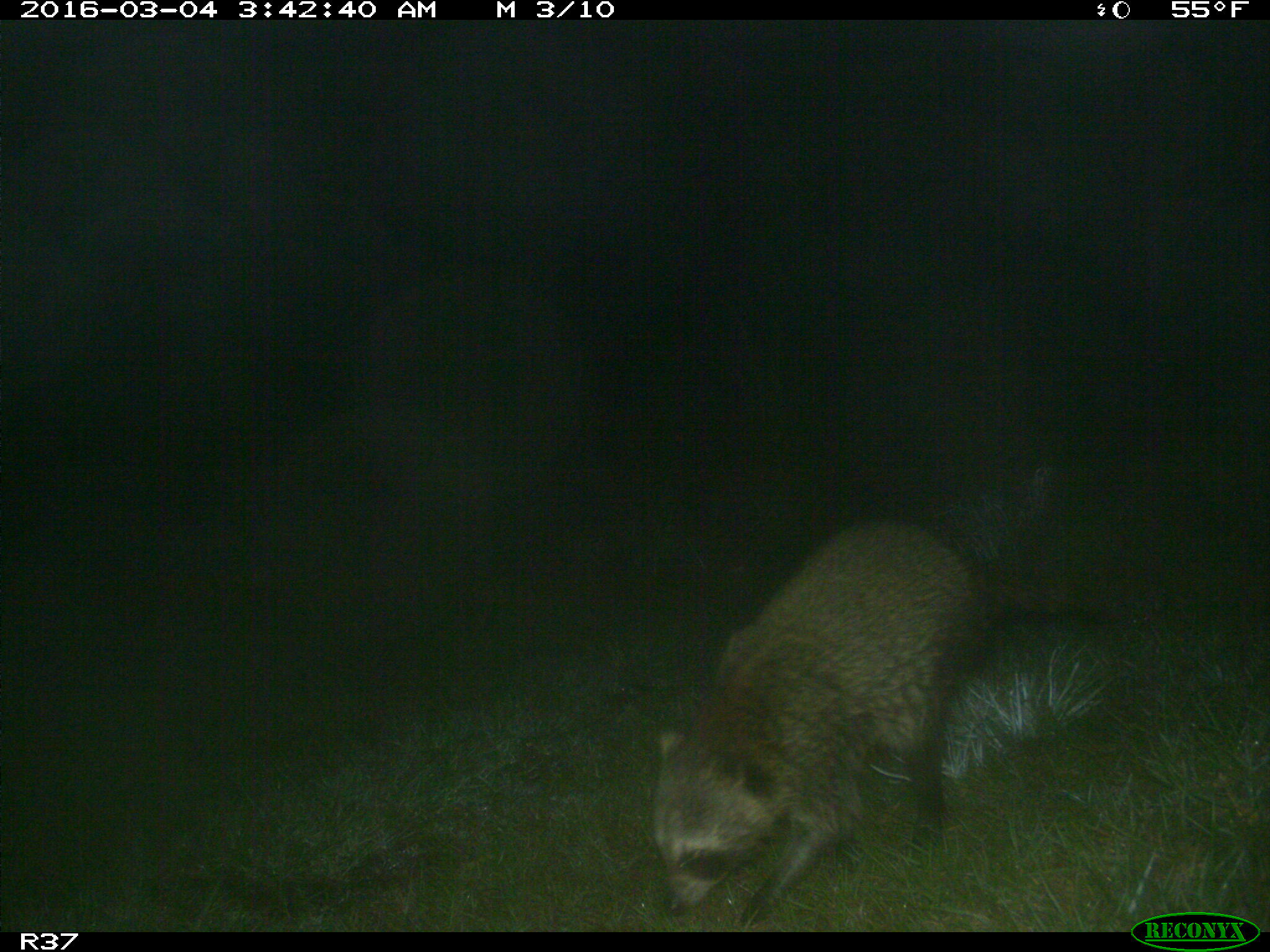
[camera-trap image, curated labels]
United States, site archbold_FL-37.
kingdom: Animalia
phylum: Chordata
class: Mammalia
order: Carnivora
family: Procyonidae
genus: Procyon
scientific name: Procyon lotor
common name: common raccoon